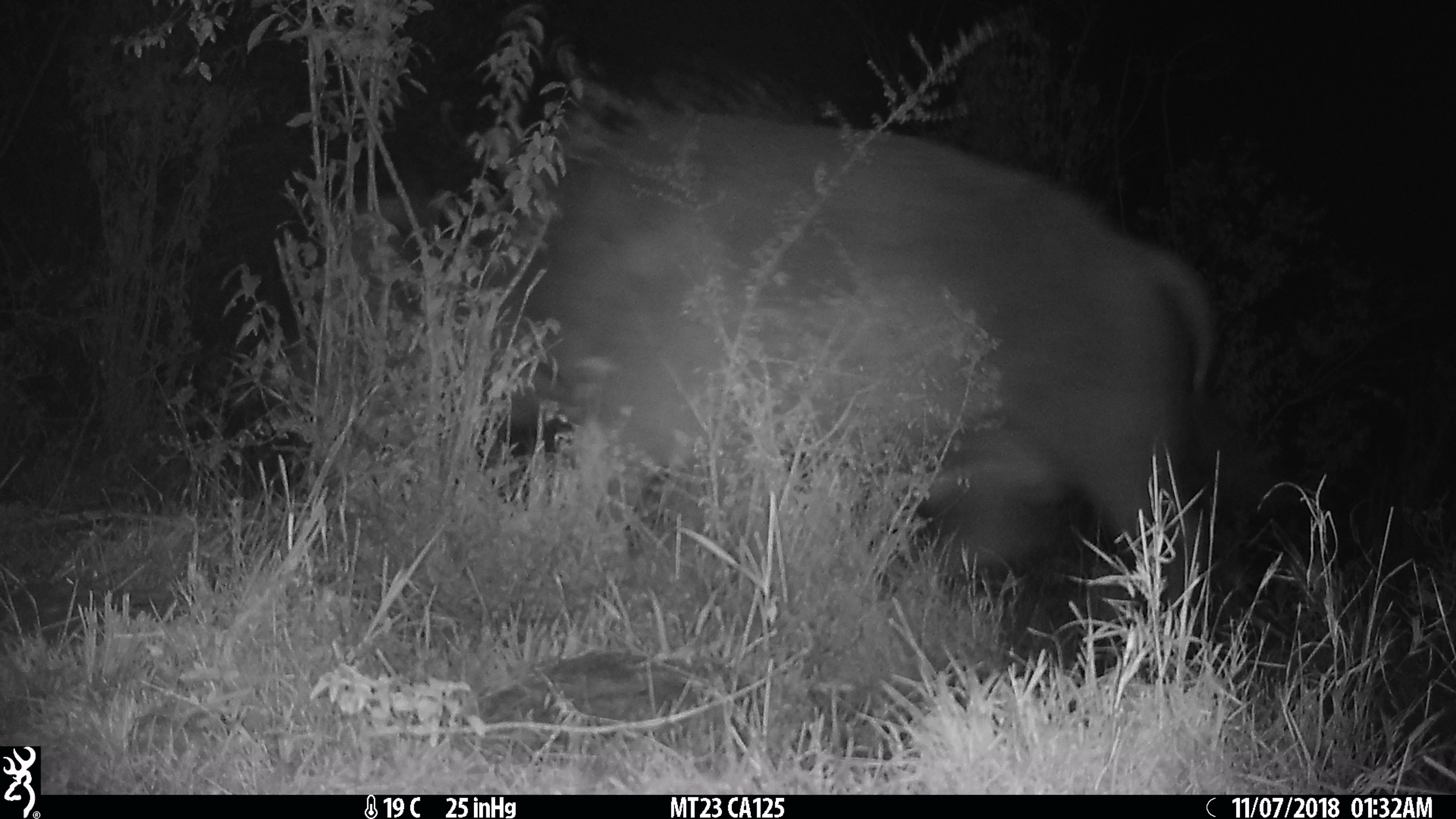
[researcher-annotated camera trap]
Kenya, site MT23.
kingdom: Animalia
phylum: Chordata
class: Mammalia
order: Artiodactyla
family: Bovidae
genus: Syncerus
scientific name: Syncerus caffer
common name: buffalo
Buffalo (Syncerus caffer).